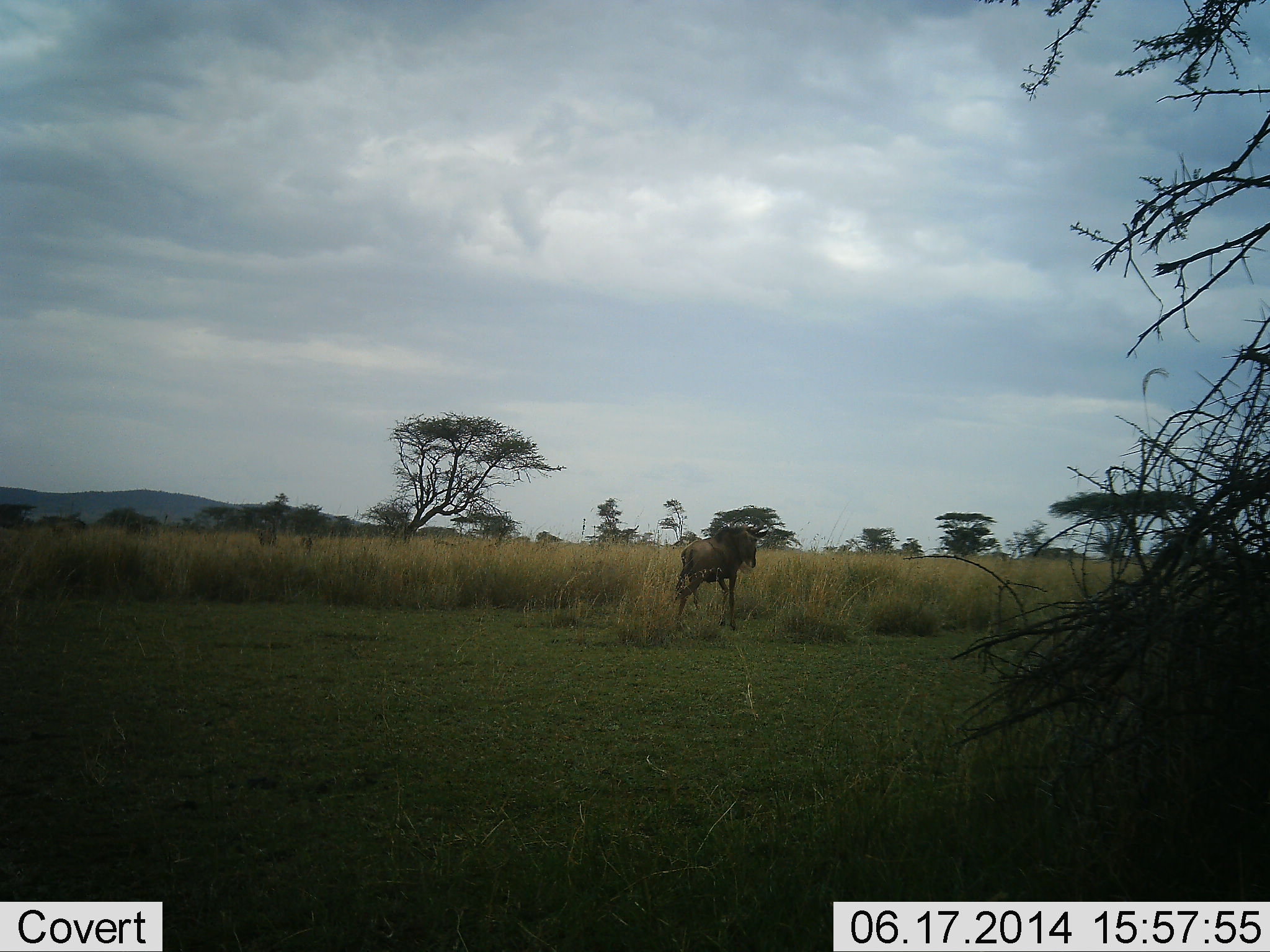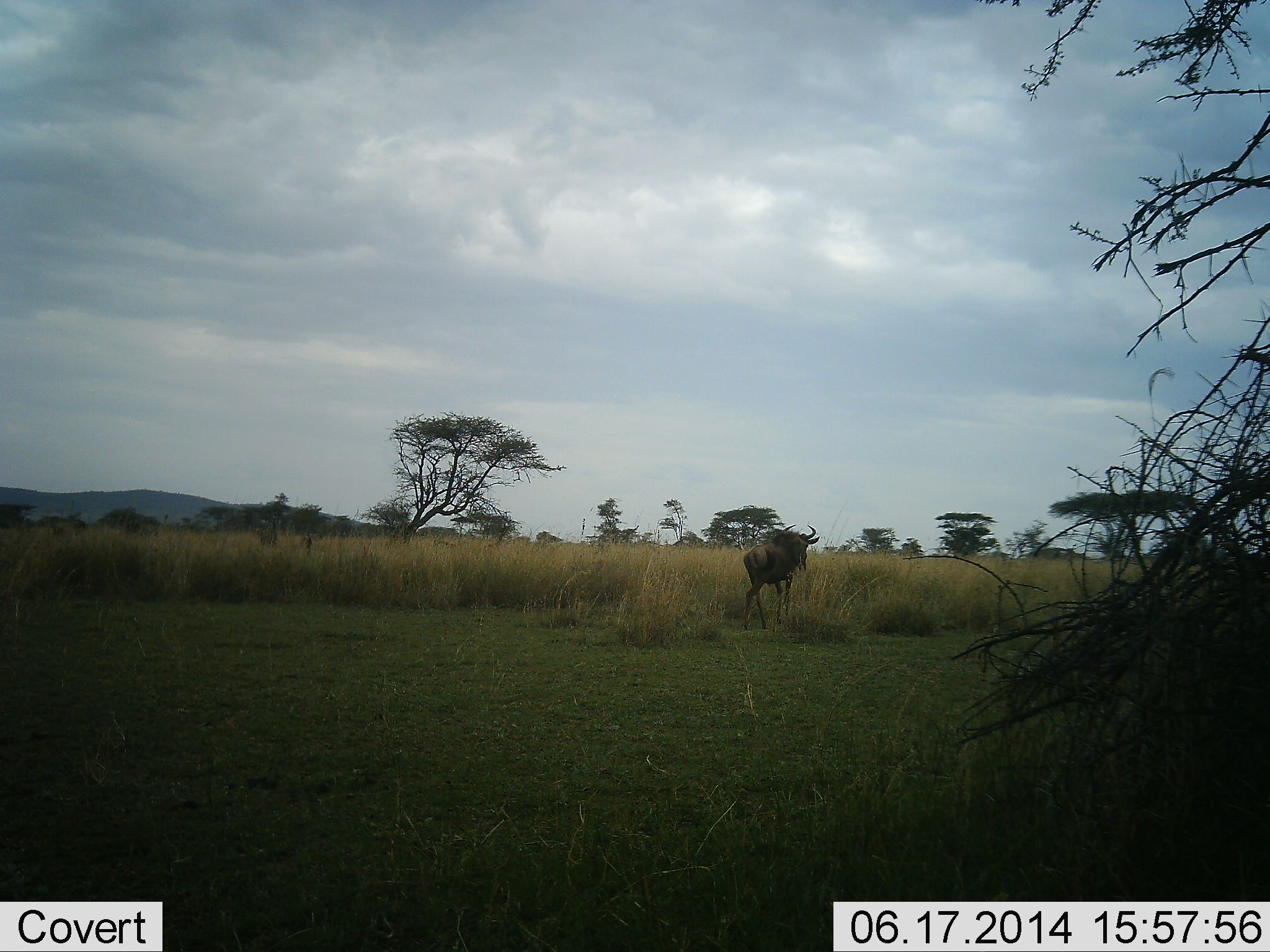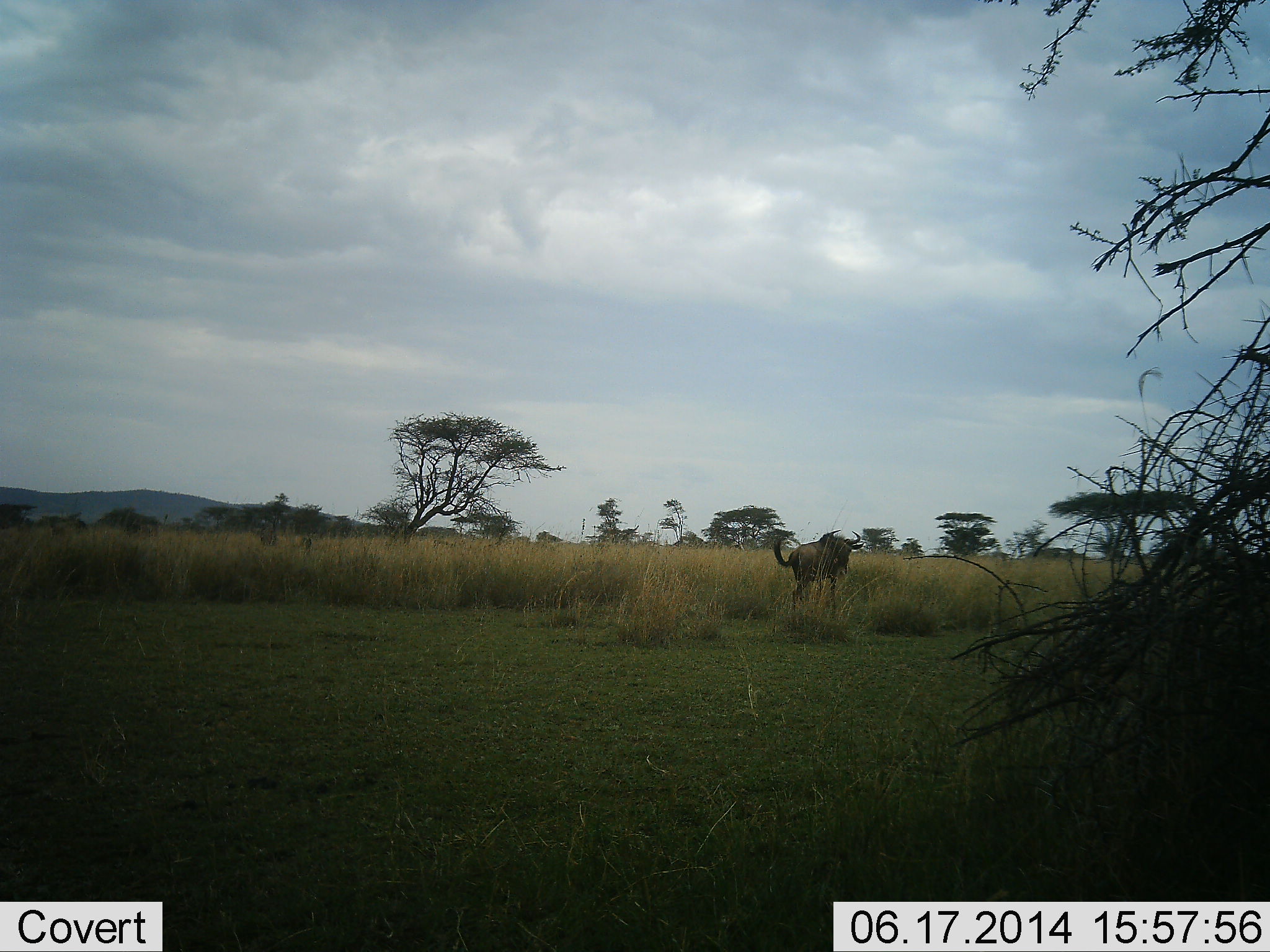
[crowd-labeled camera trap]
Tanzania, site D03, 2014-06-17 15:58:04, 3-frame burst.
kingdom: Animalia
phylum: Chordata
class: Mammalia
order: Artiodactyla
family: Bovidae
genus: Connochaetes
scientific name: Connochaetes taurinus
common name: blue wildebeest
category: wildebeest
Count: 1.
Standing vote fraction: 0%.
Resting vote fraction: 0%.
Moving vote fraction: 90%.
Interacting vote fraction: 0%.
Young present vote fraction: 0%.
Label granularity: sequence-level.